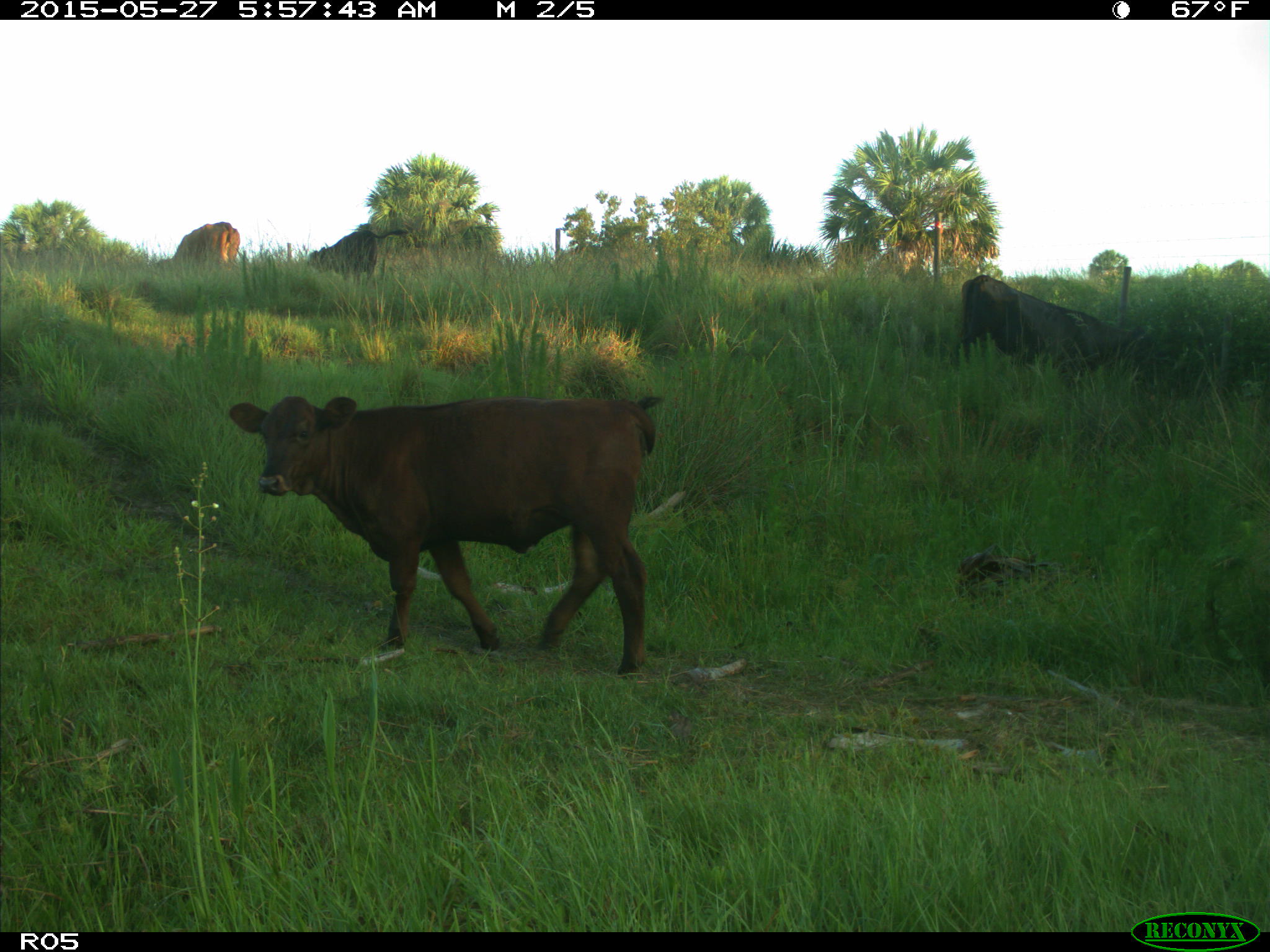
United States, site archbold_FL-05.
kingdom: Animalia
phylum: Chordata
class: Mammalia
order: Artiodactyla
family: Bovidae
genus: Bos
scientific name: Bos taurus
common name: domestic cow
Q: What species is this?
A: Bos taurus (domestic cow).